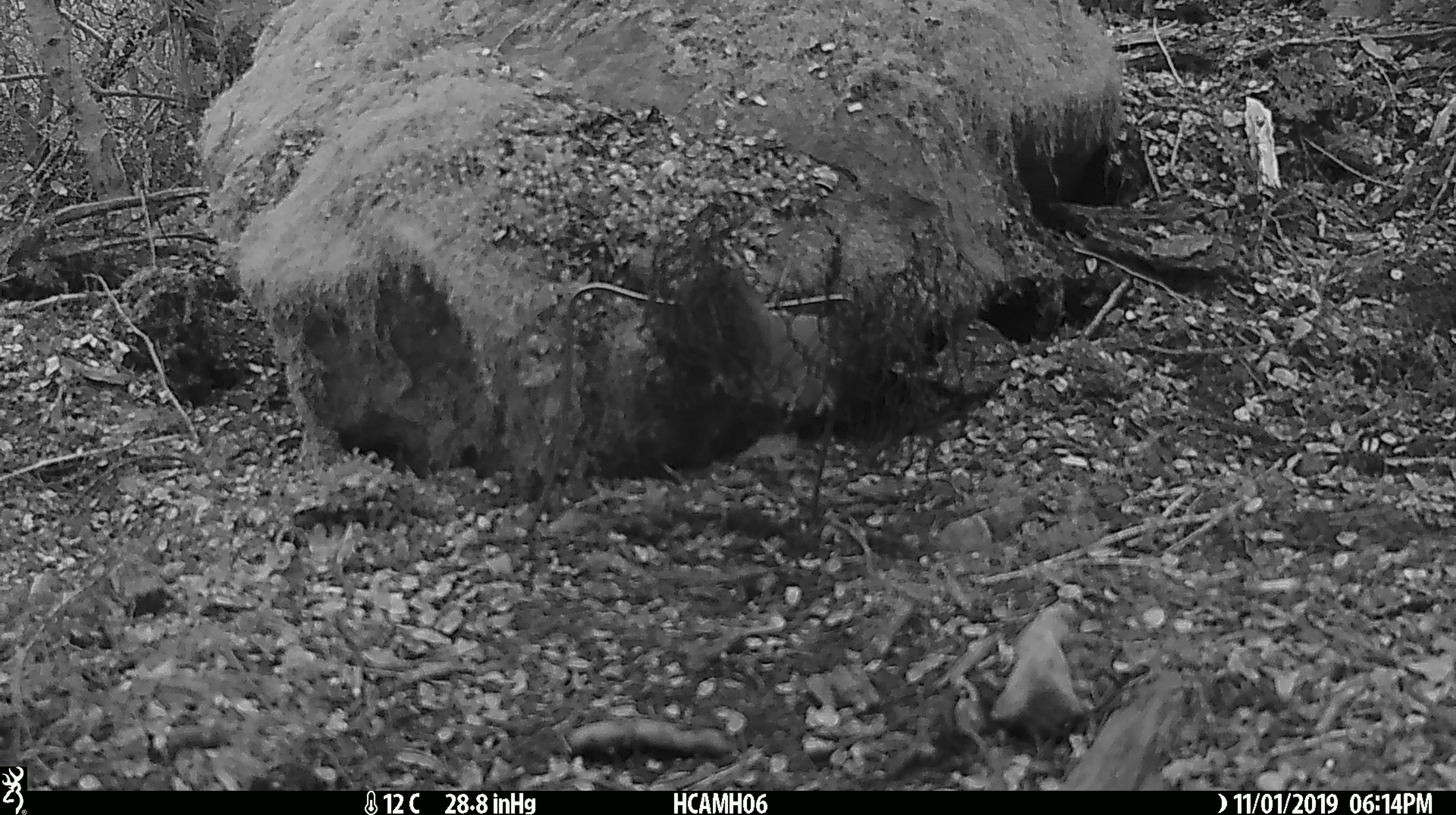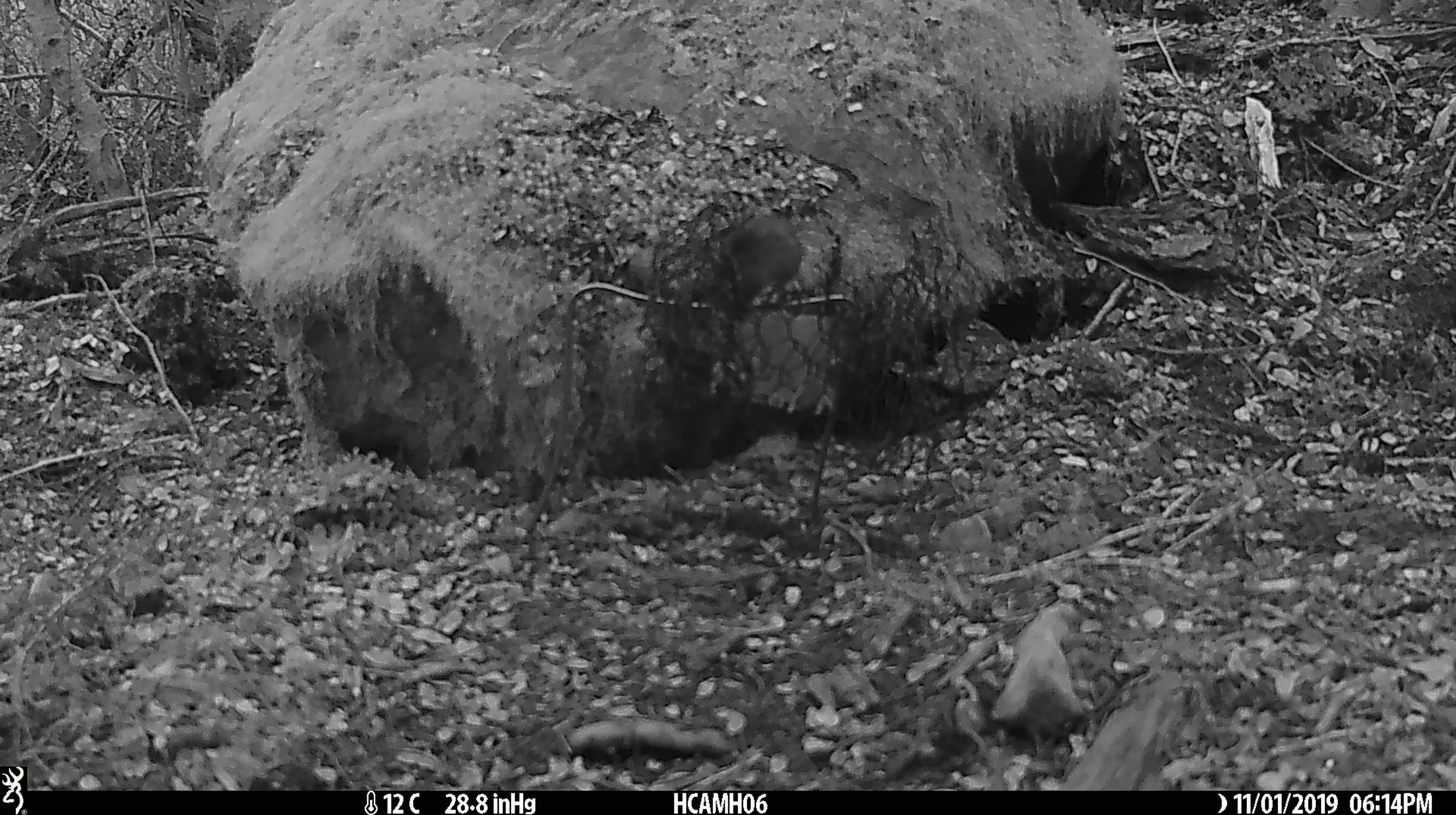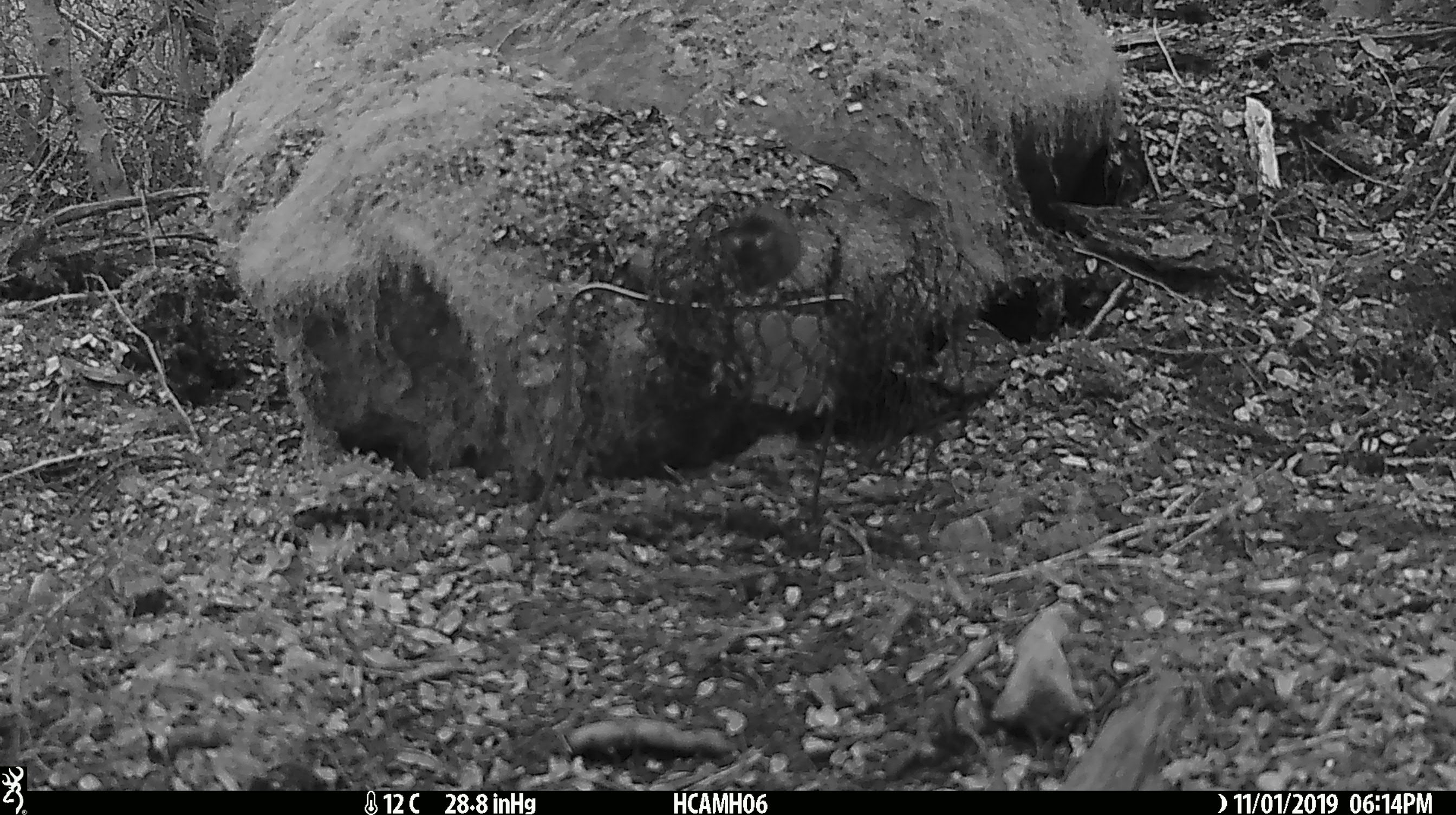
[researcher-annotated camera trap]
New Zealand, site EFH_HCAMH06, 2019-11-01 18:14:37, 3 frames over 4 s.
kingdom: Animalia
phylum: Chordata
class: Mammalia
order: Rodentia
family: Muridae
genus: Mus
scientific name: Mus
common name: mouse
Mouse (Mus).